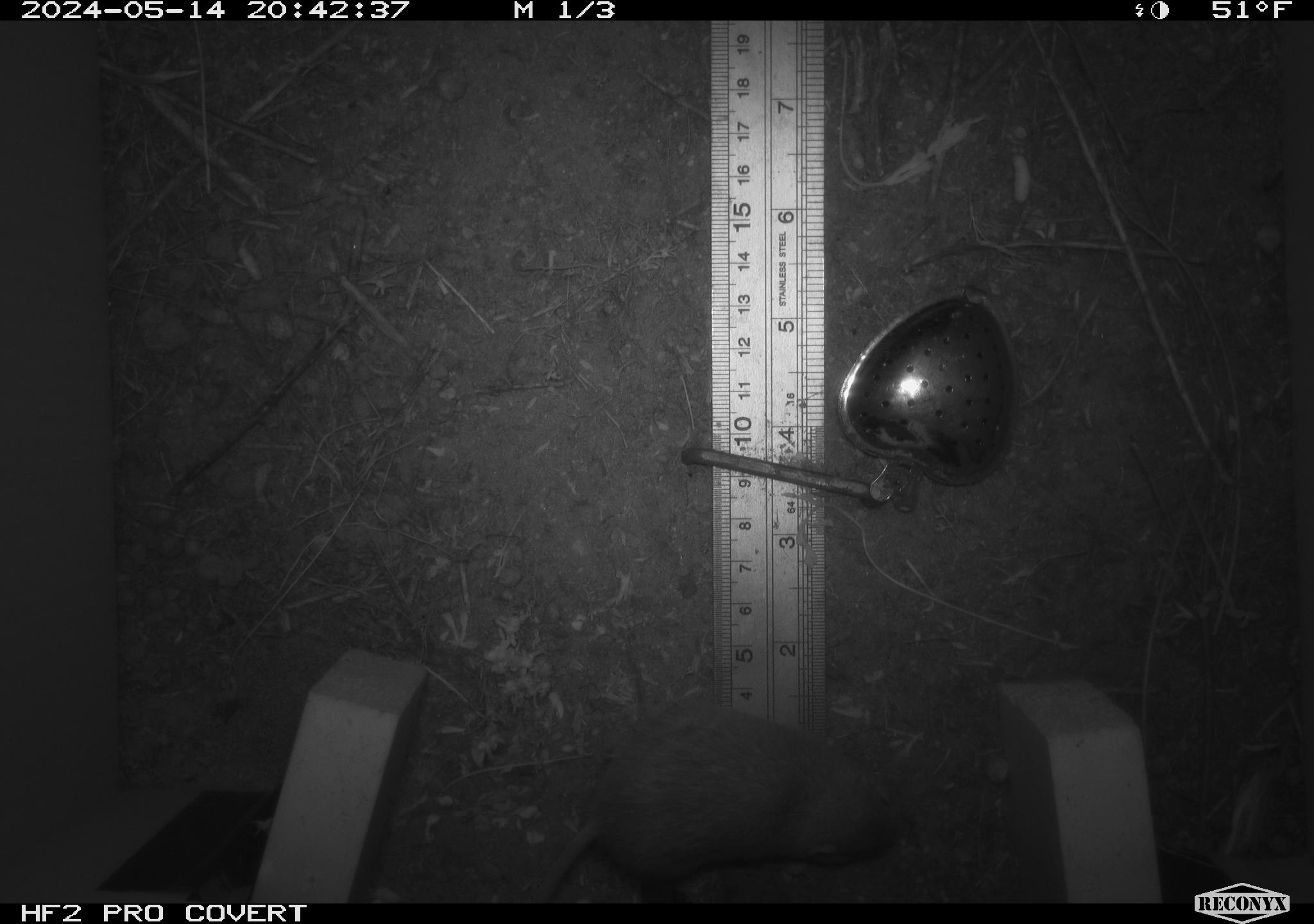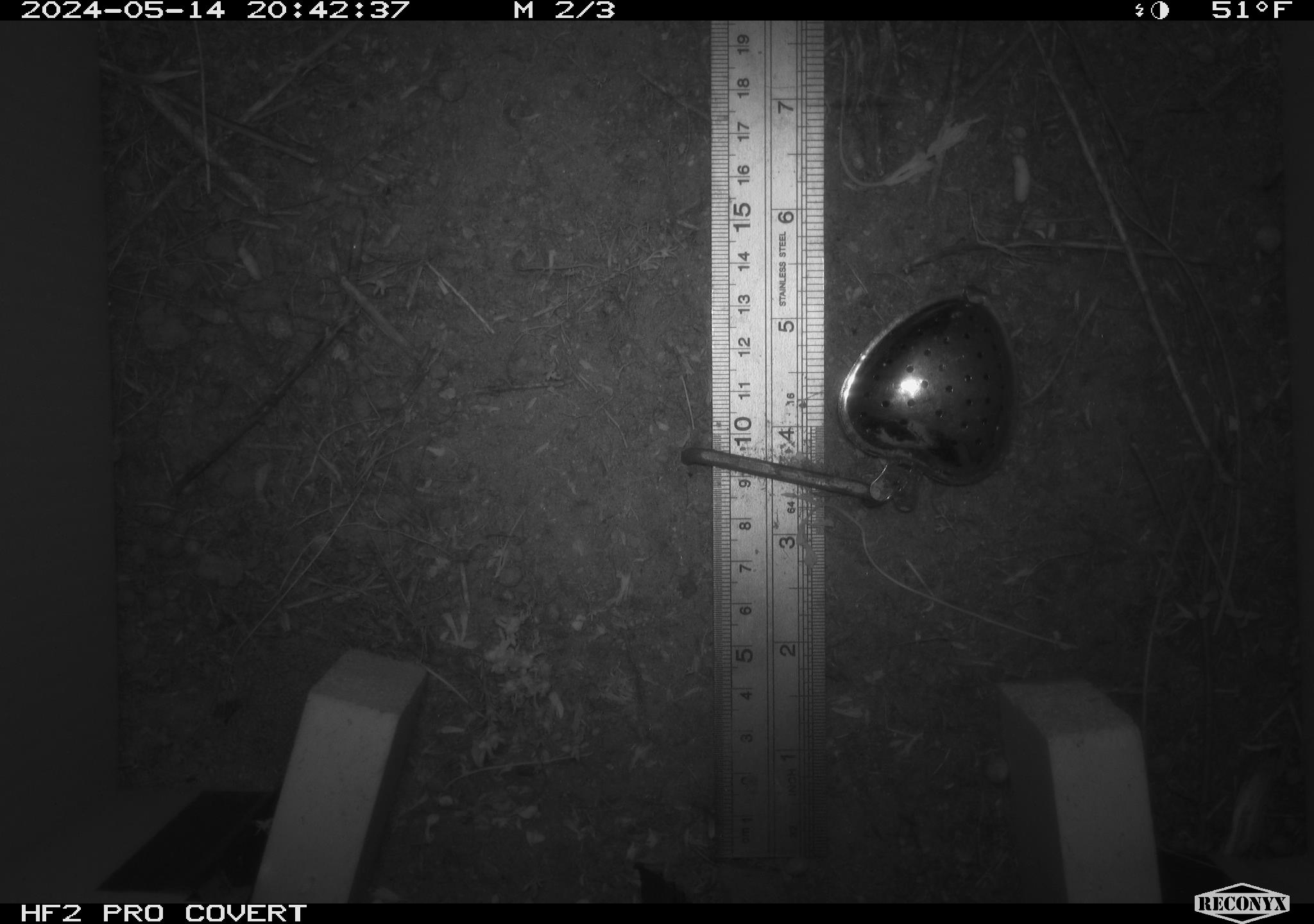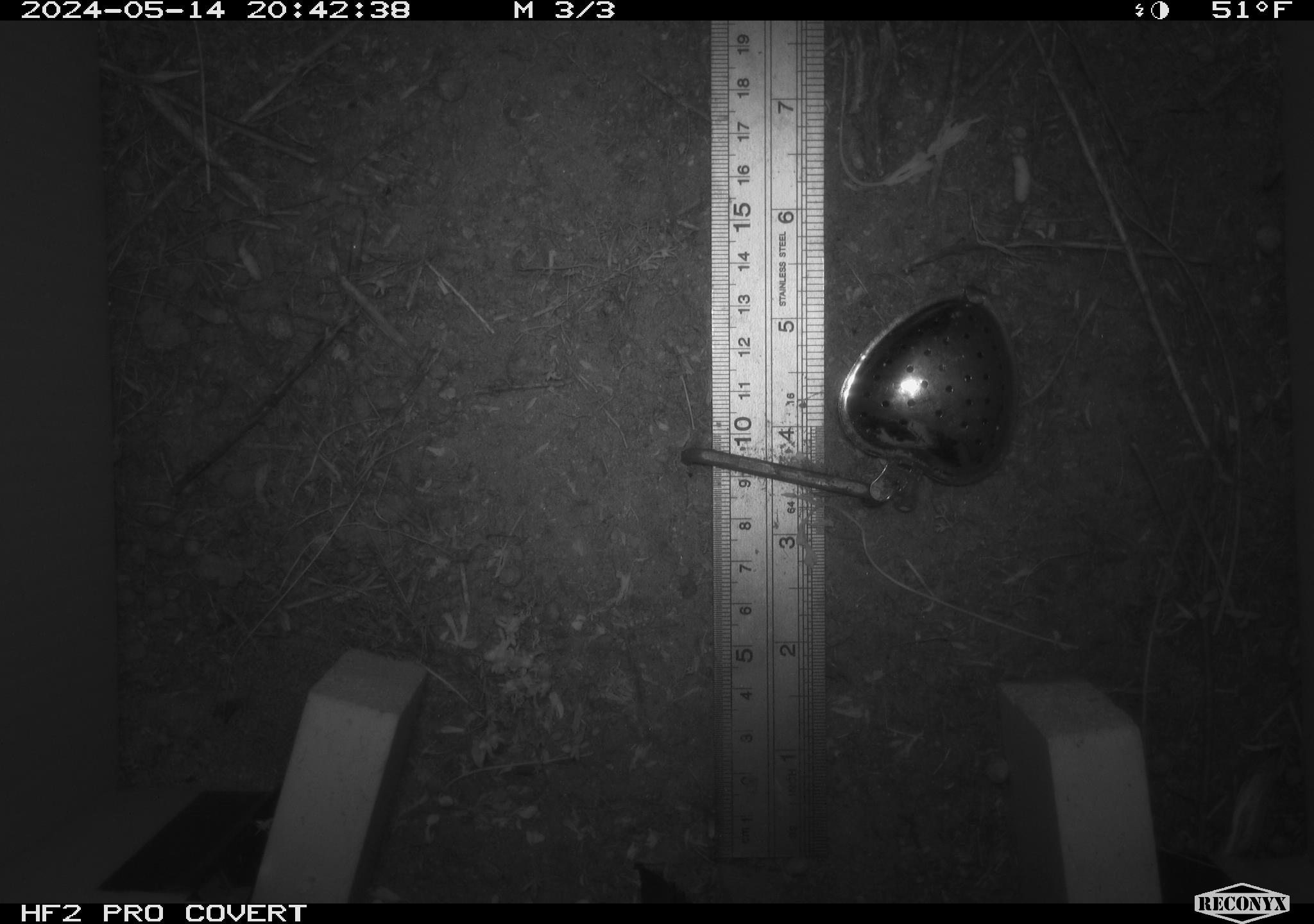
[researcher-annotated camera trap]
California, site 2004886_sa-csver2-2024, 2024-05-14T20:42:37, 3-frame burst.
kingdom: Animalia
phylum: Chordata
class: Mammalia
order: Rodentia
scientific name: Rodentia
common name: rodent